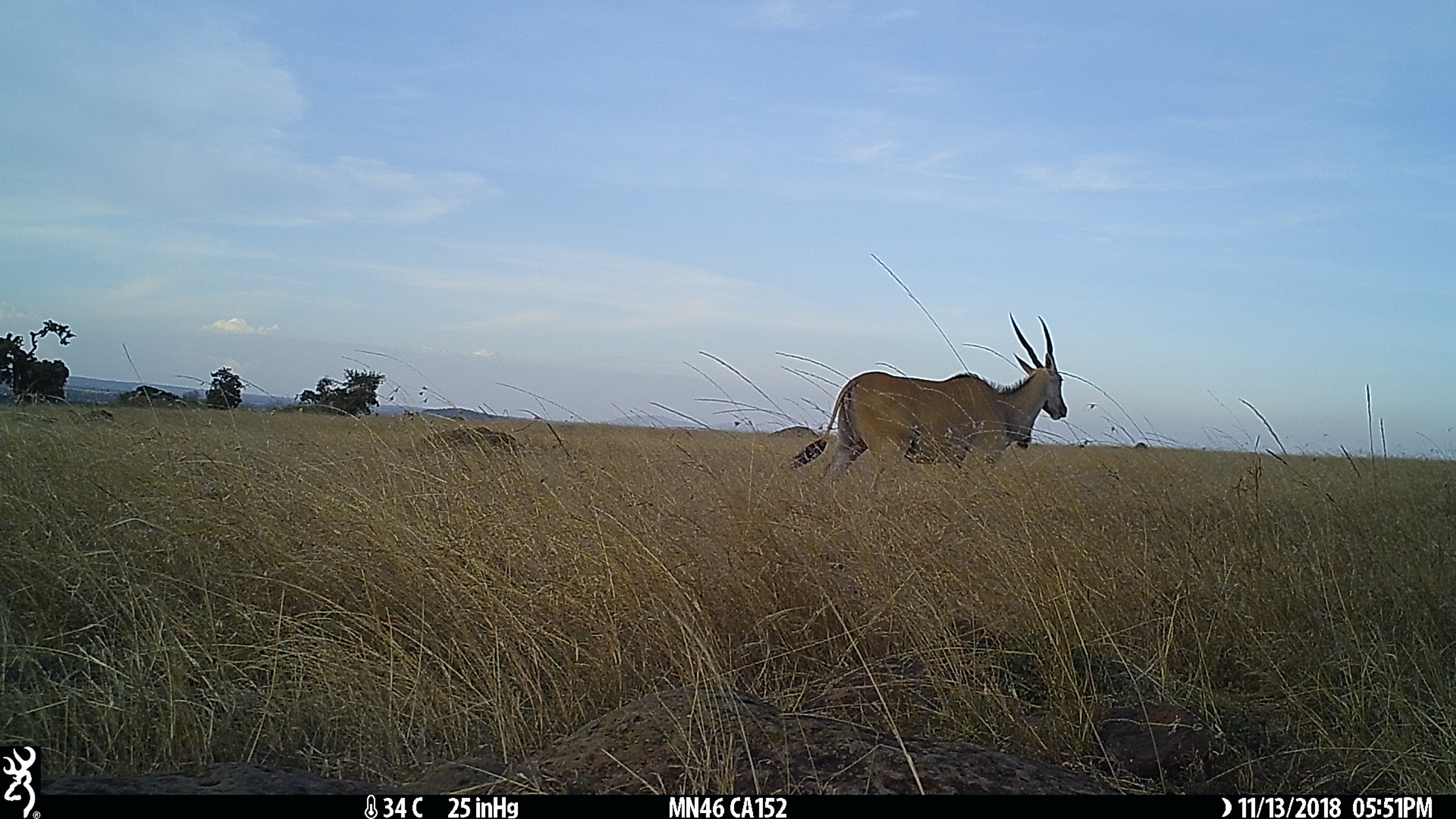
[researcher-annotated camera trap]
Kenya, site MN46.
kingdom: Animalia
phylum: Chordata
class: Mammalia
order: Artiodactyla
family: Bovidae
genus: Tragelaphus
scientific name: Tragelaphus oryx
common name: eland